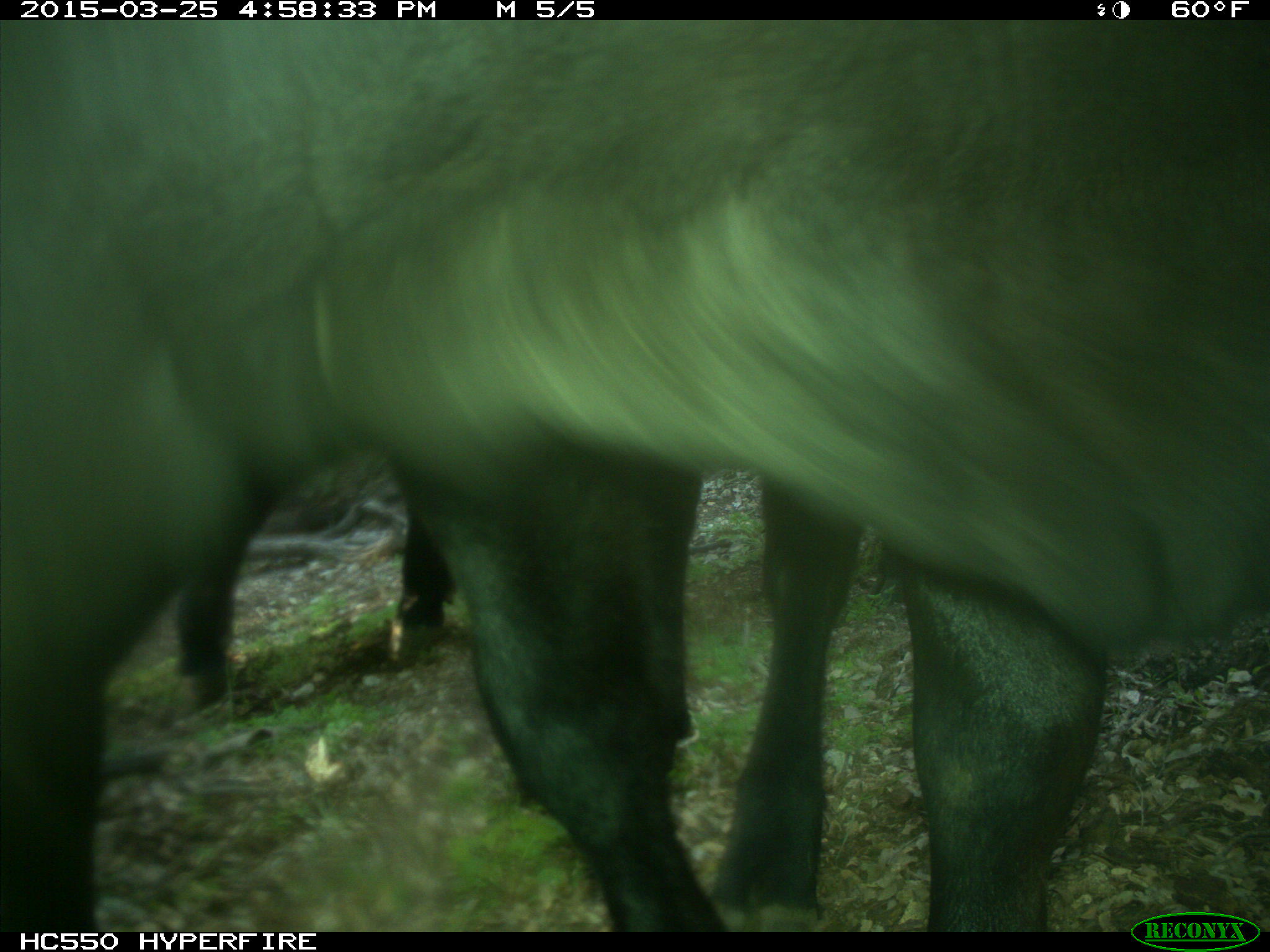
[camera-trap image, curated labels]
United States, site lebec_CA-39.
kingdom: Animalia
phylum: Chordata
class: Mammalia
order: Artiodactyla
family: Bovidae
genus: Bos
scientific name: Bos taurus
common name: domestic cow